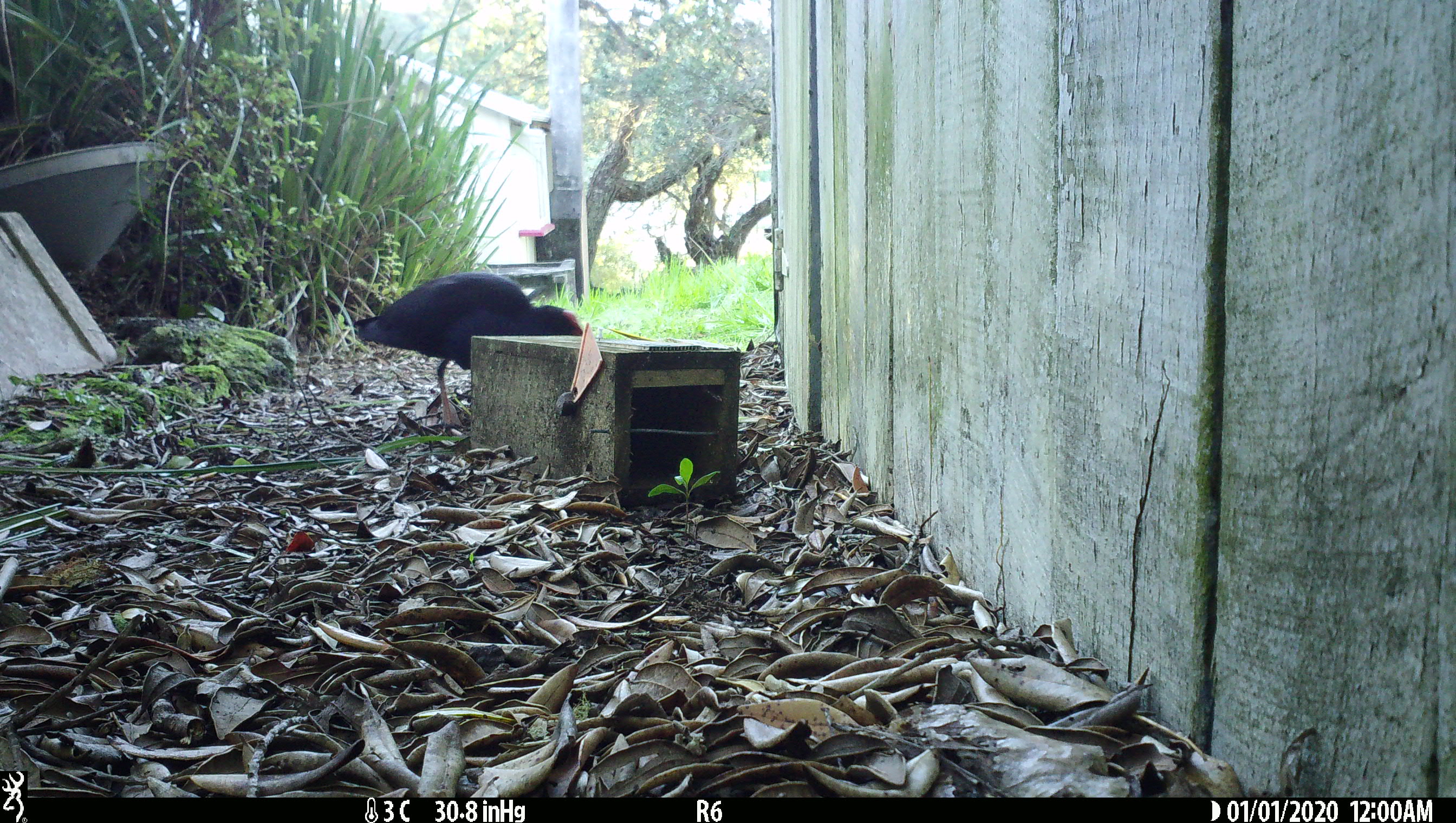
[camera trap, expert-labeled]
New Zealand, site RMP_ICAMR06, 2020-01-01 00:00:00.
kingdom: Animalia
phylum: Chordata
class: Aves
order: Gruiformes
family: Rallidae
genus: Porphyrio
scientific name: Porphyrio melanotus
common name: australasian swamphen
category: pukeko